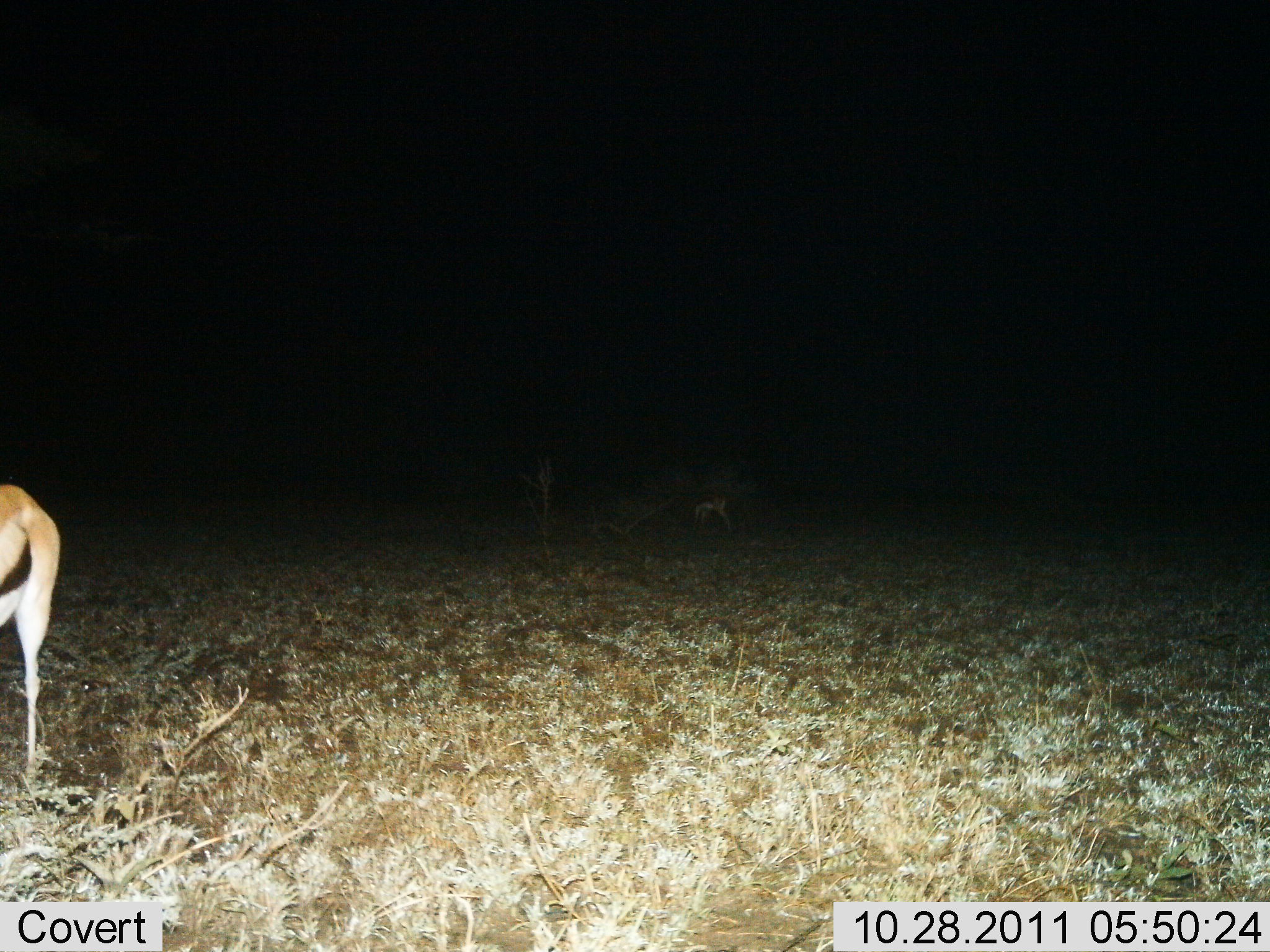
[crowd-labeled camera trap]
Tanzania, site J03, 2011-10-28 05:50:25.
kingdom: Animalia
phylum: Chordata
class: Mammalia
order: Artiodactyla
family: Bovidae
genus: Eudorcas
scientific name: Eudorcas thomsonii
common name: thomson's gazelle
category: gazellethomsons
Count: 1.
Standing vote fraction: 100%.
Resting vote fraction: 0%.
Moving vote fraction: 0%.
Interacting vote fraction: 0%.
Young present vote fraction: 0%.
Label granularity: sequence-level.